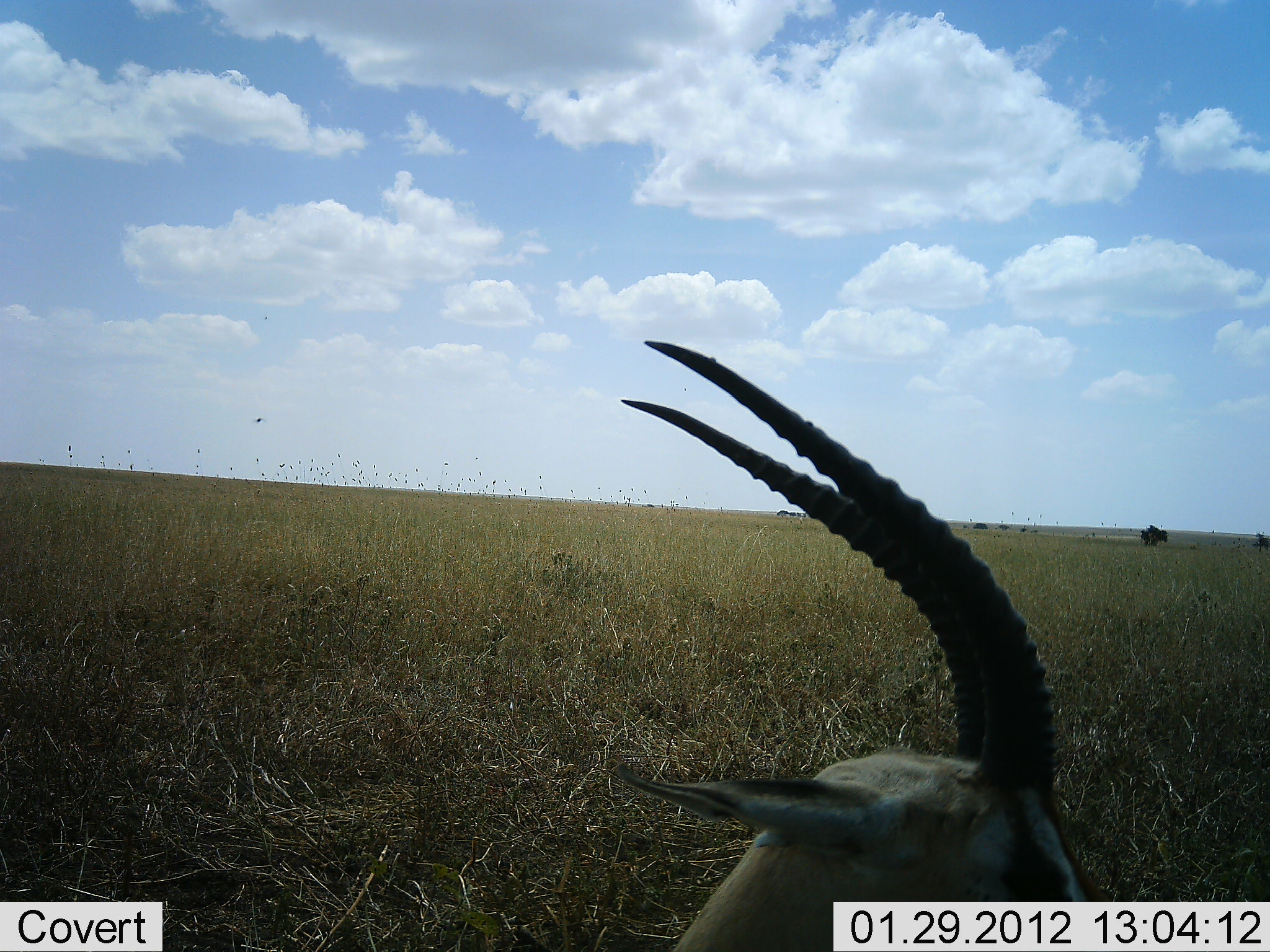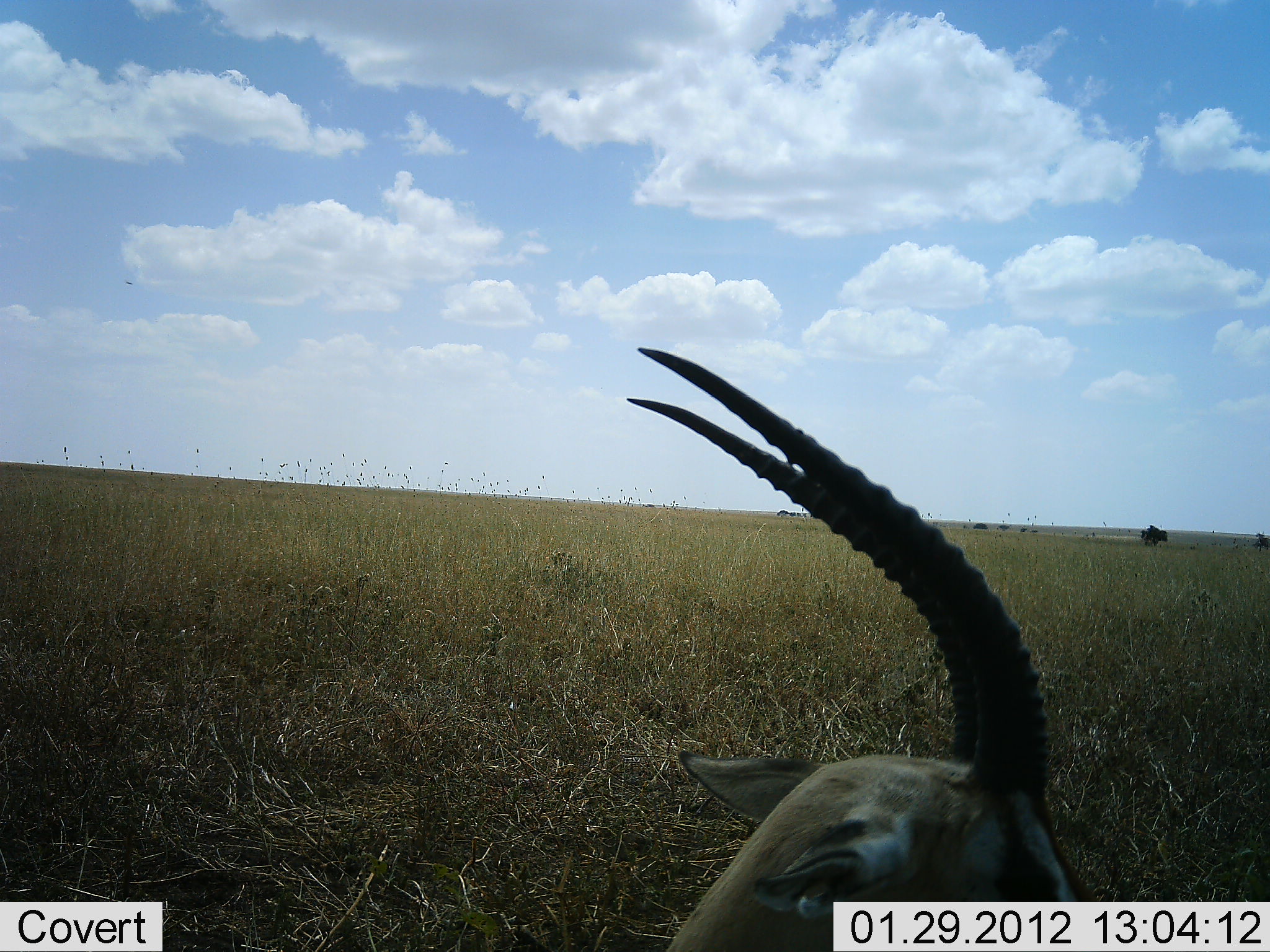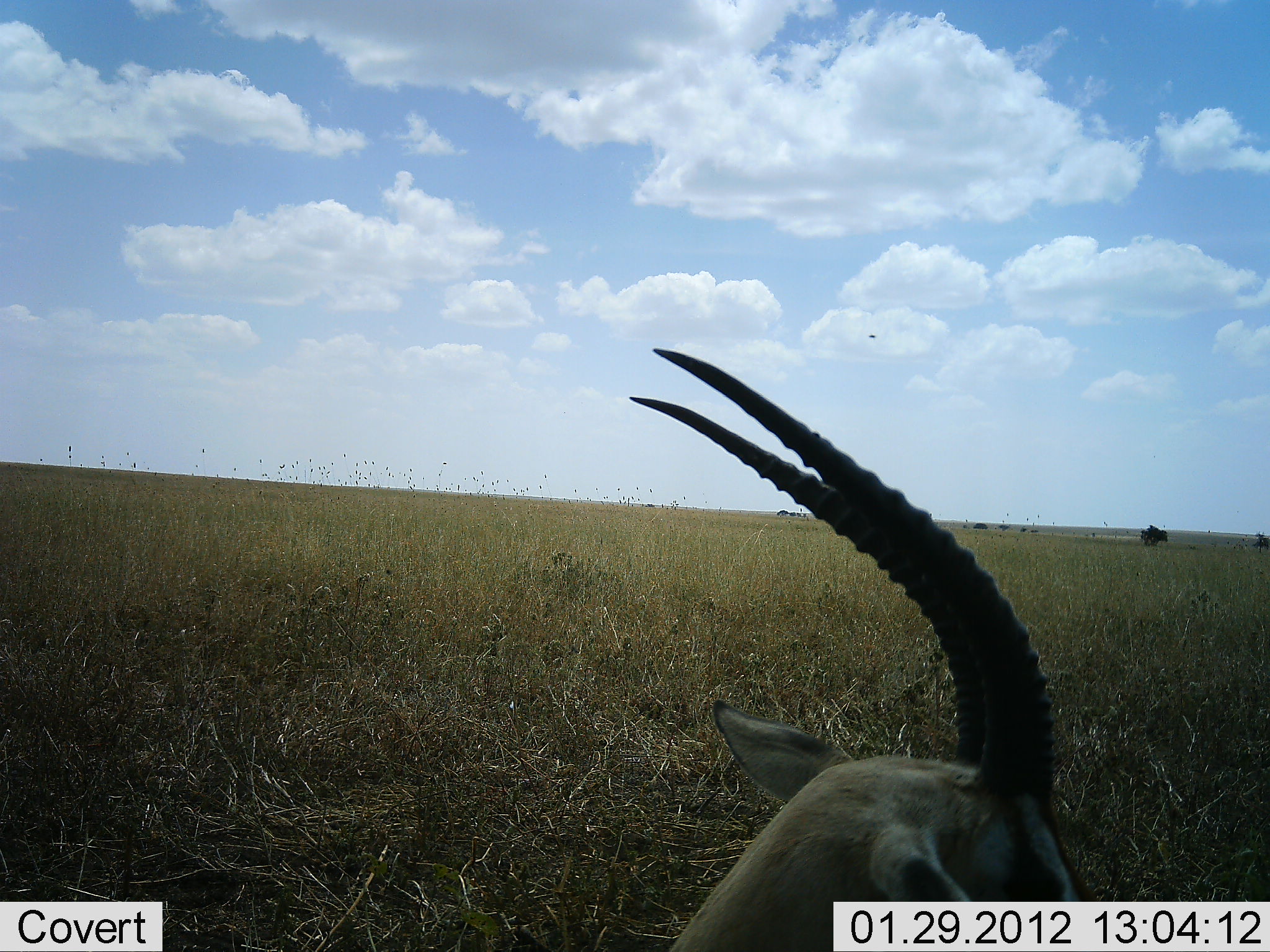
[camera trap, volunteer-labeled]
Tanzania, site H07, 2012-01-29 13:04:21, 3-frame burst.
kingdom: Animalia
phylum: Chordata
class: Mammalia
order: Artiodactyla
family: Bovidae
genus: Eudorcas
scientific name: Eudorcas thomsonii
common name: thomson's gazelle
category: gazellethomsons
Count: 1.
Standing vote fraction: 57%.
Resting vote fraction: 43%.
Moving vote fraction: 0%.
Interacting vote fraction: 0%.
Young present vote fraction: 0%.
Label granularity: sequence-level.